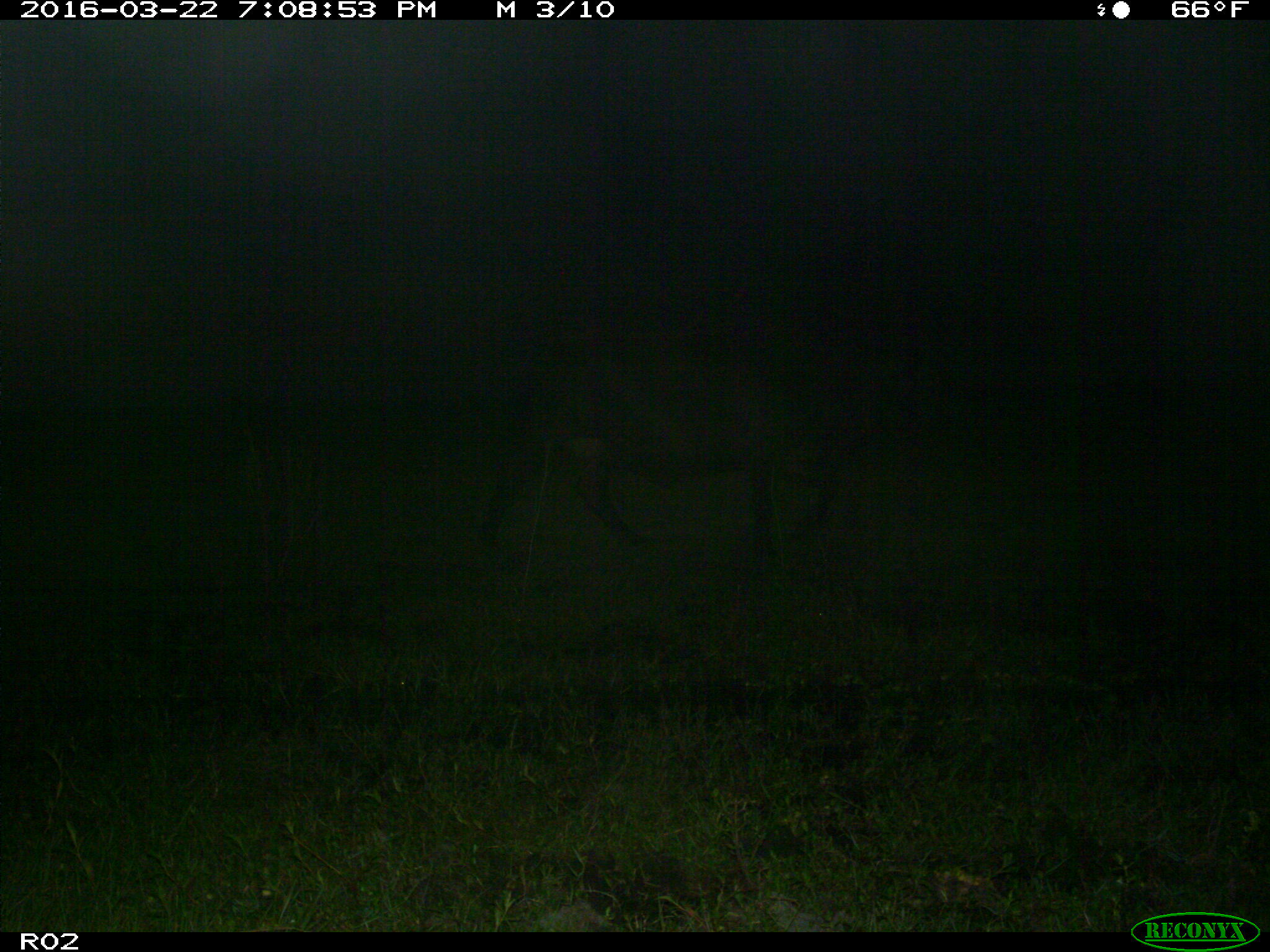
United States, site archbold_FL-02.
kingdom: Animalia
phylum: Chordata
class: Mammalia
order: Artiodactyla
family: Bovidae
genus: Bos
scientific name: Bos taurus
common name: domestic cow